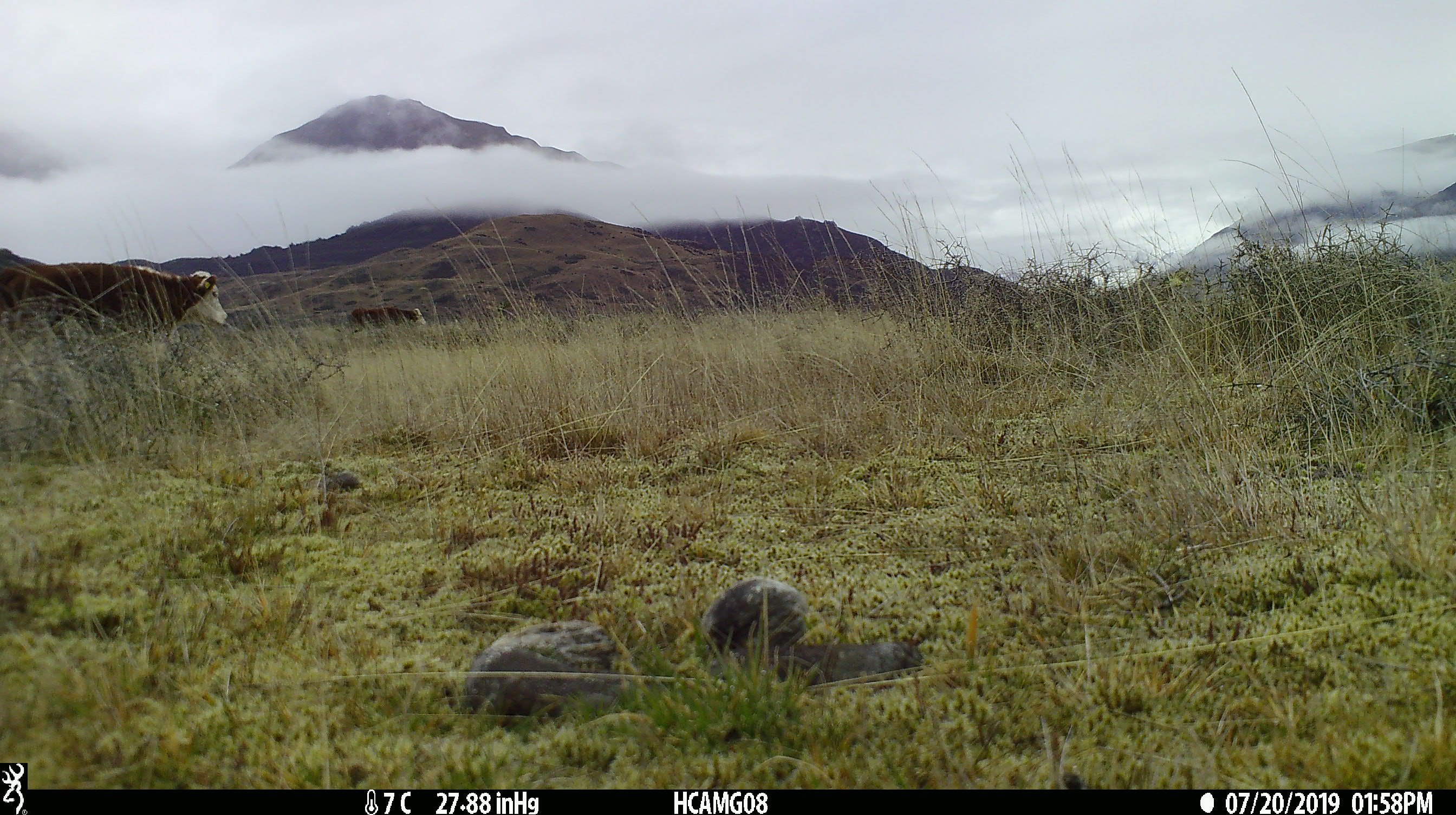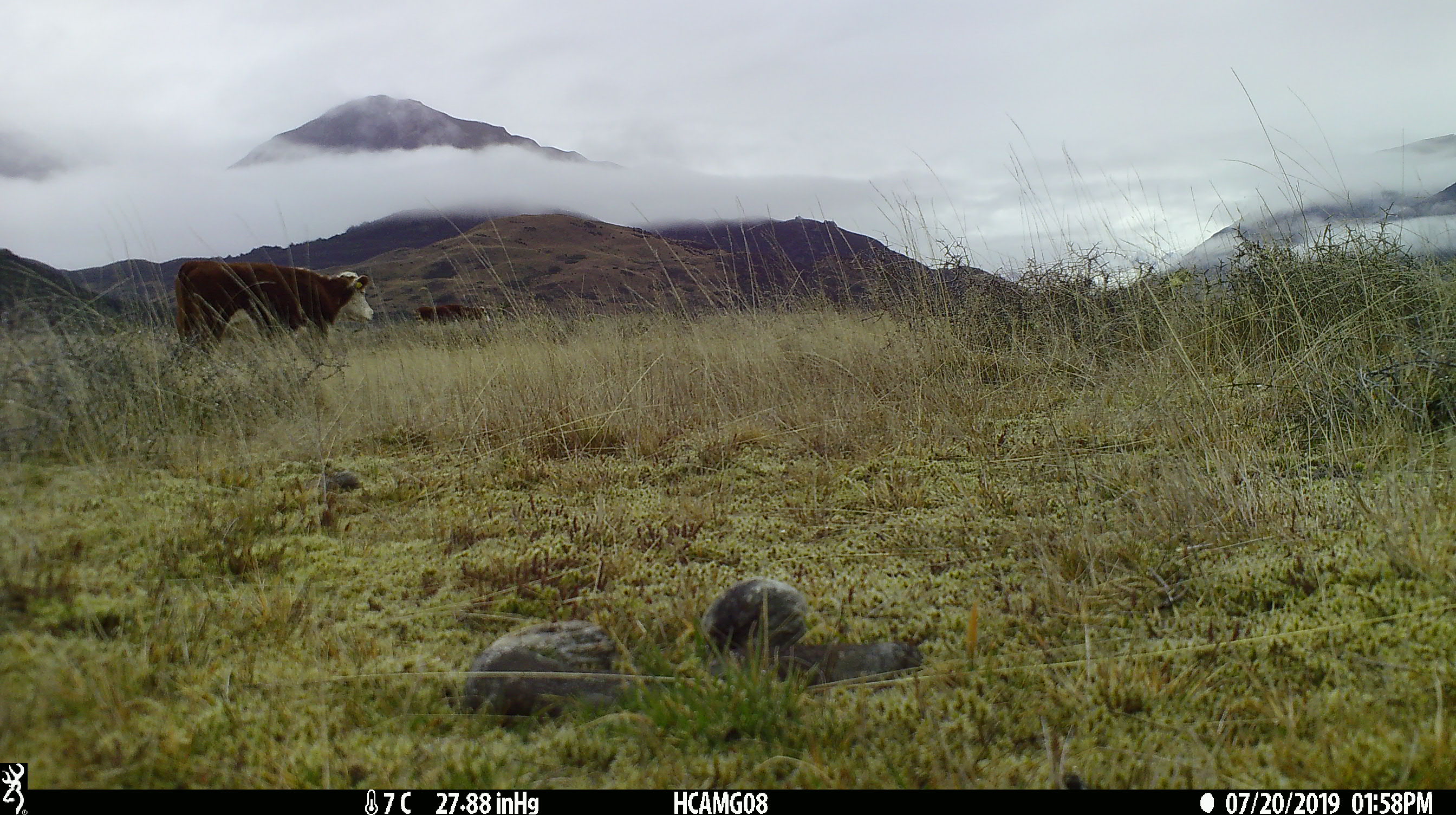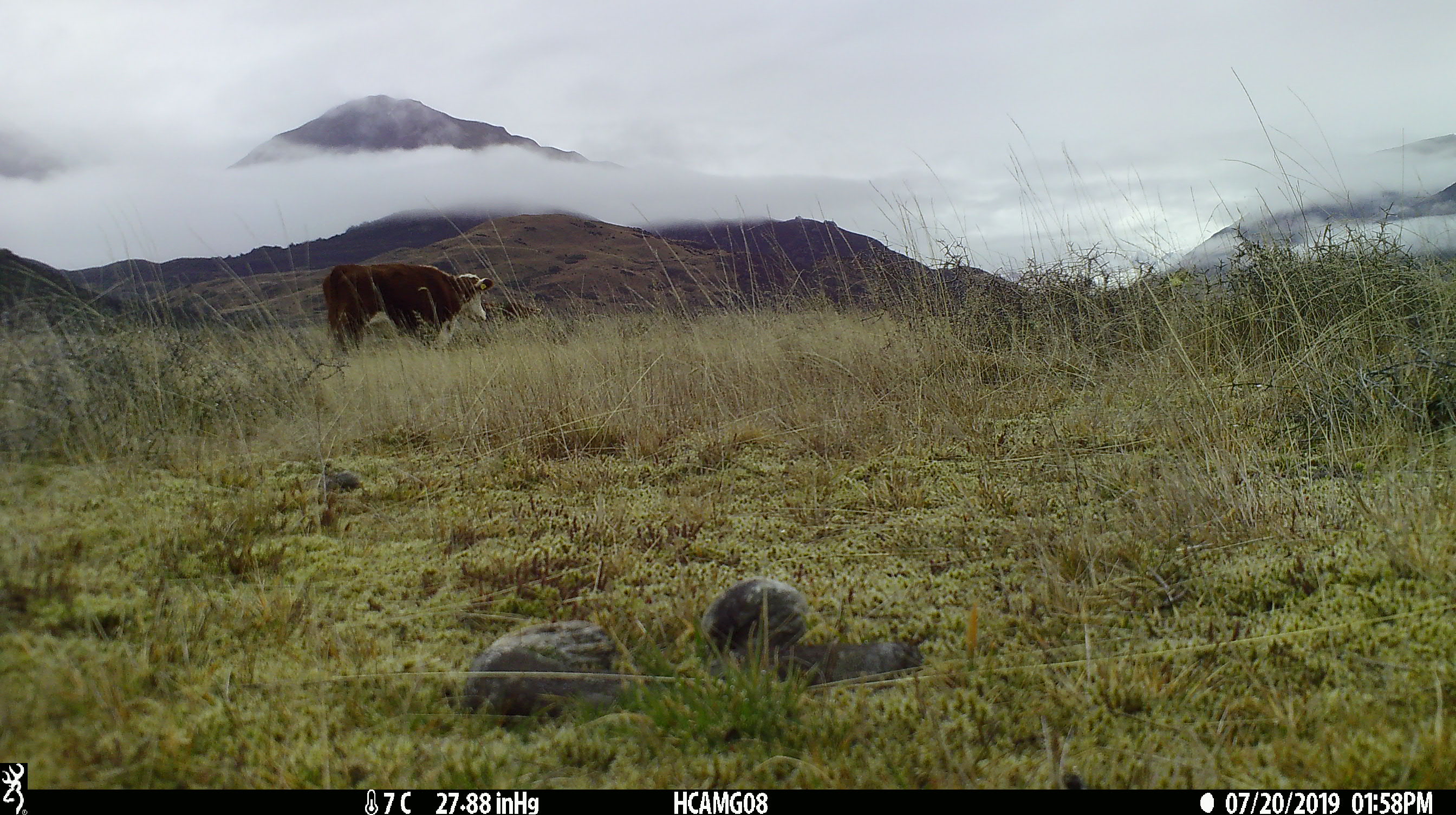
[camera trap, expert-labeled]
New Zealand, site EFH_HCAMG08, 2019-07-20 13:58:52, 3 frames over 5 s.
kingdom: Animalia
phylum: Chordata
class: Mammalia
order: Artiodactyla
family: Bovidae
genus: Bos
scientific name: Bos taurus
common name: domestic cow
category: cow